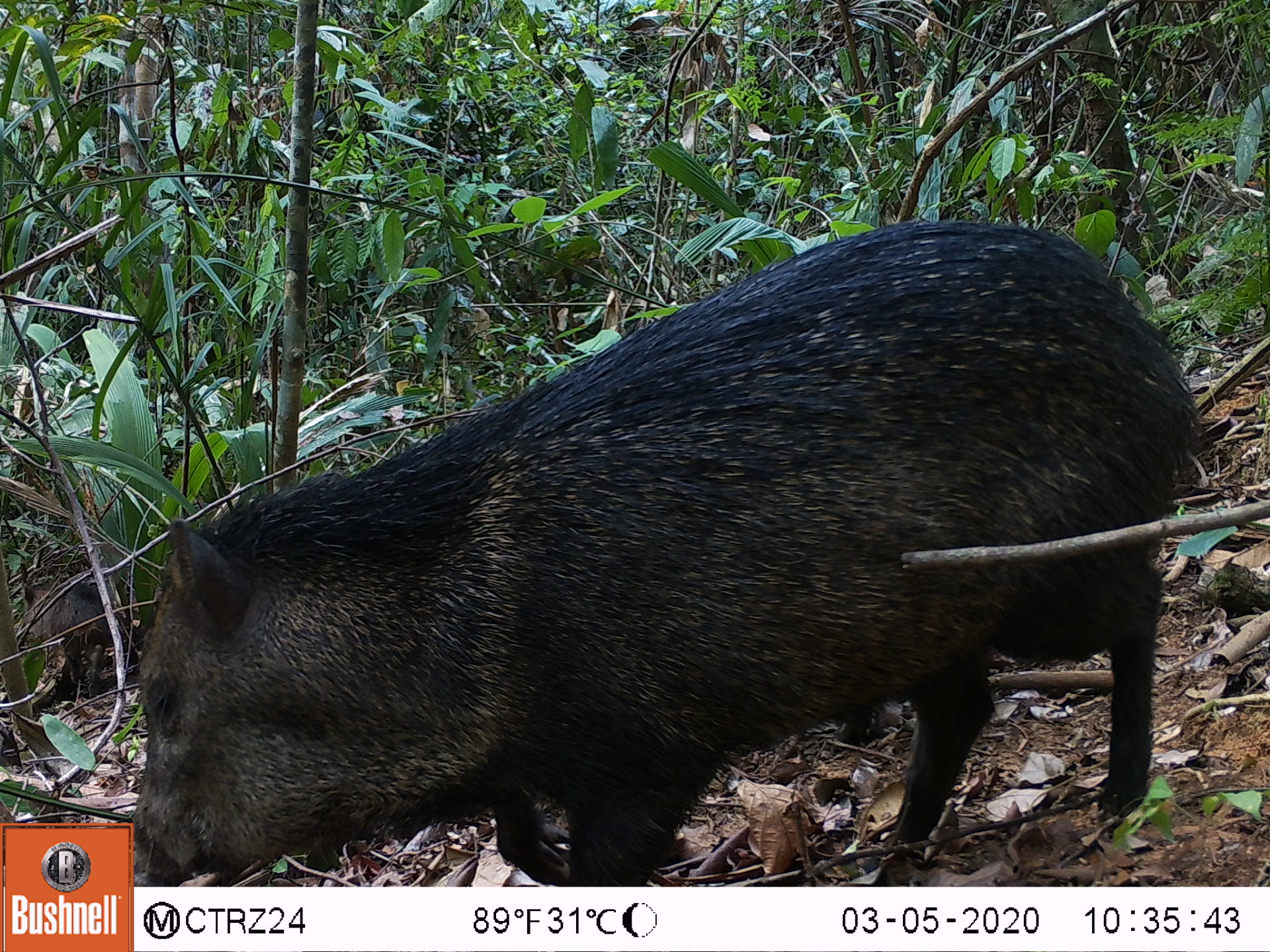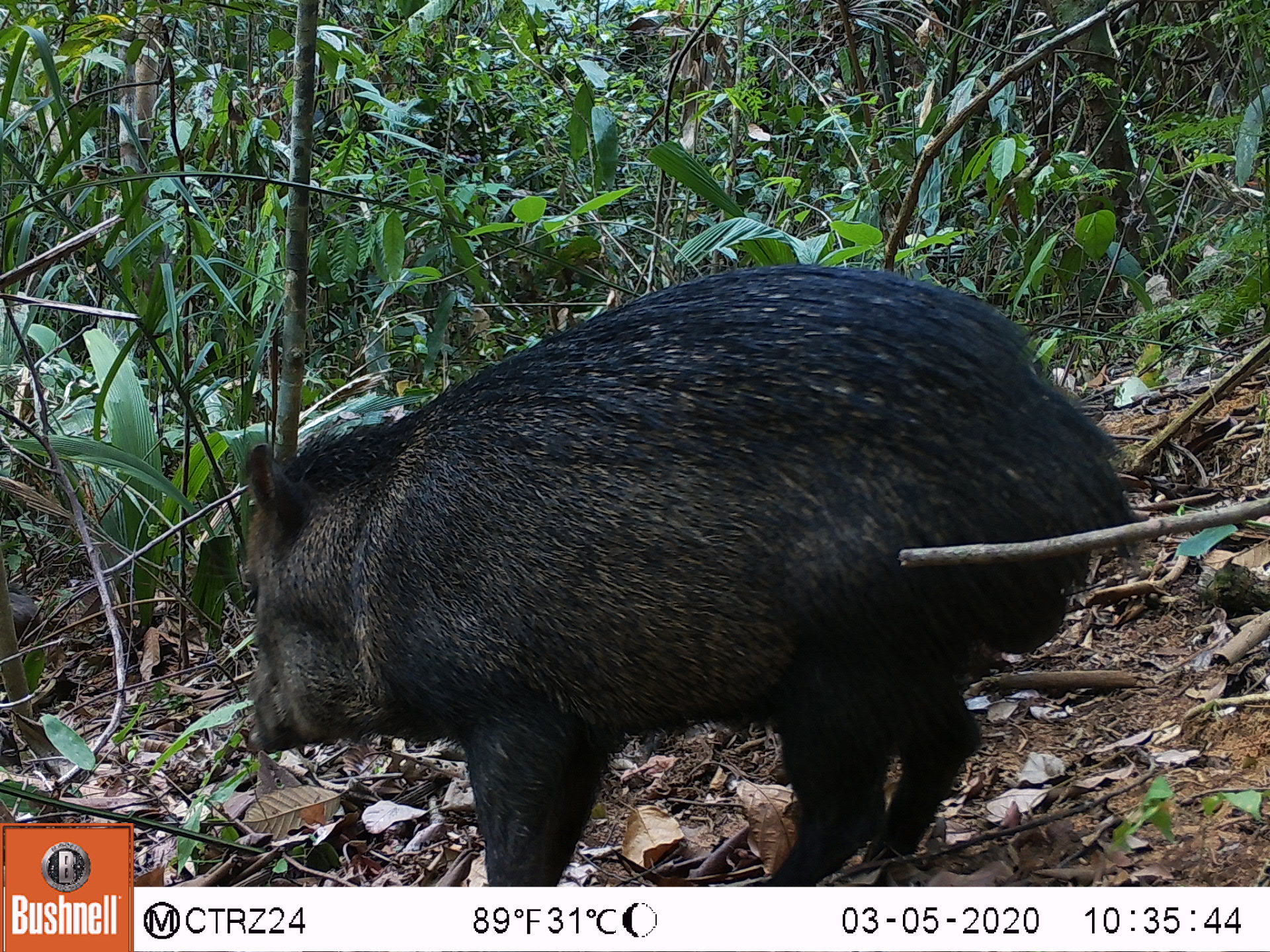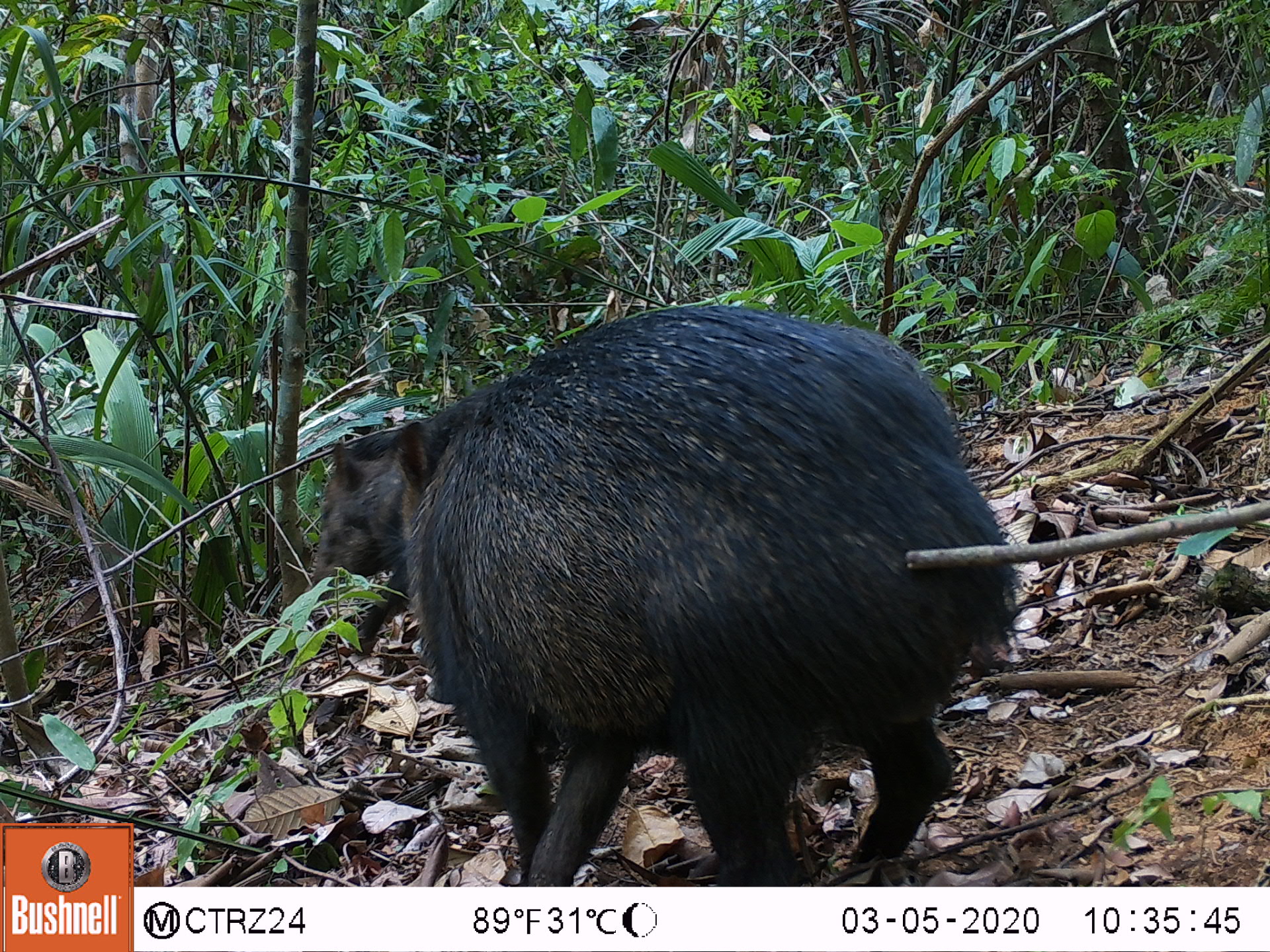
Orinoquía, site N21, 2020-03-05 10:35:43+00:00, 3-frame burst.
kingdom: Animalia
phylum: Chordata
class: Mammalia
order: Artiodactyla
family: Tayassuidae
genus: Pecari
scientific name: Pecari tajacu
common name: collared peccary